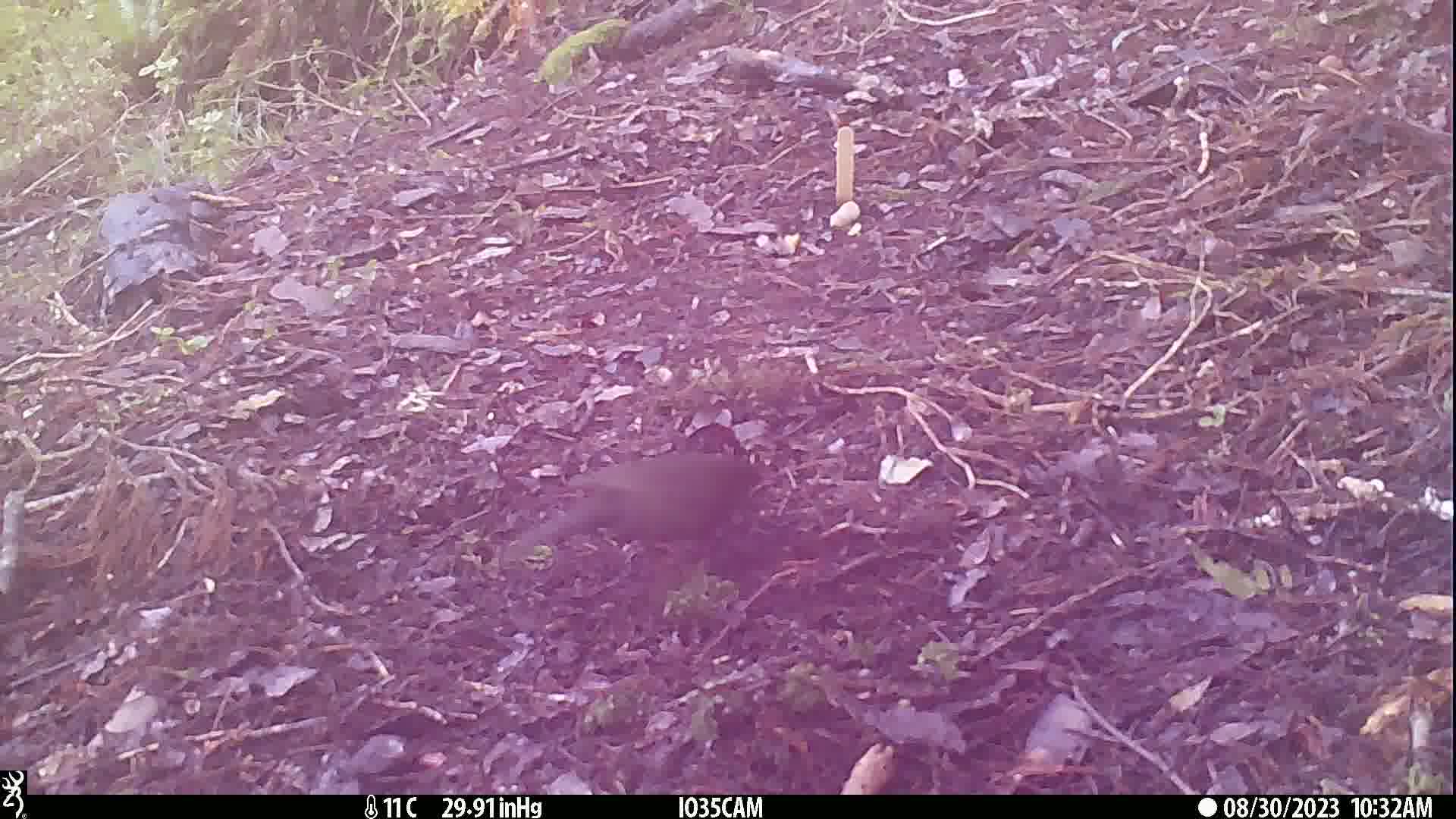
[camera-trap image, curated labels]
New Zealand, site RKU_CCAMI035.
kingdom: Animalia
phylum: Chordata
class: Aves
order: Passeriformes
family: Turdidae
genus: Turdus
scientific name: Turdus merula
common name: eurasian blackbird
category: blackbird